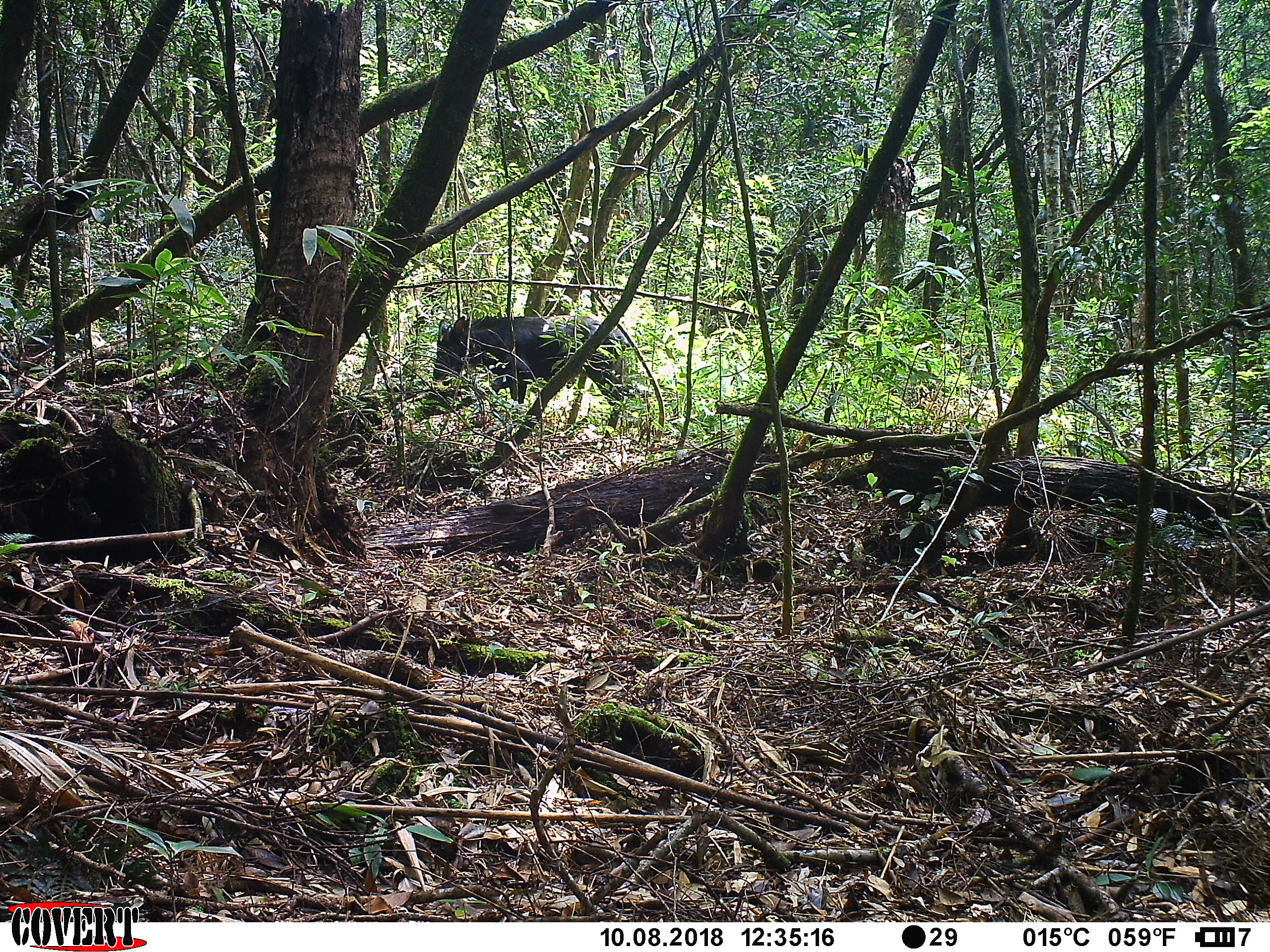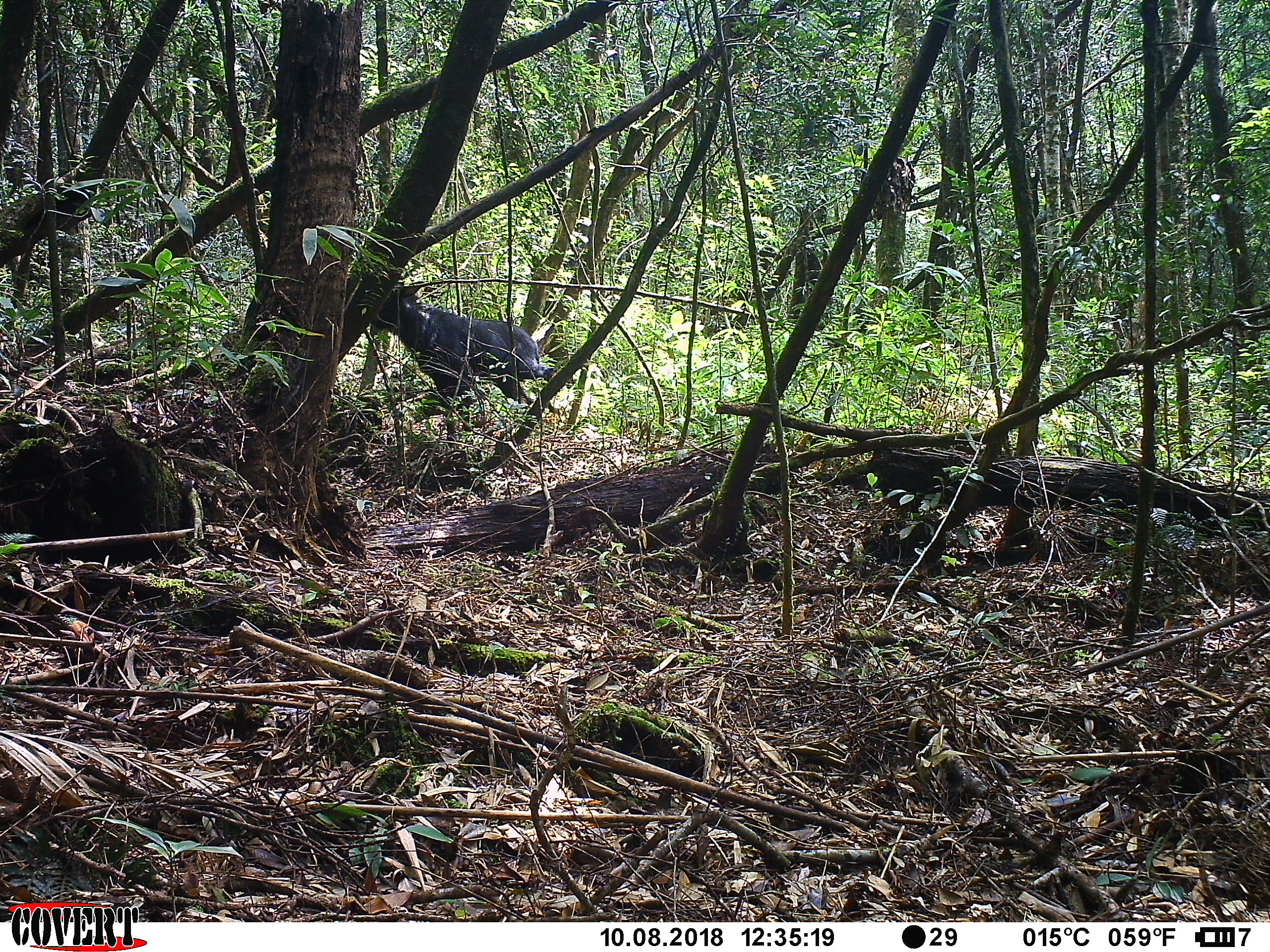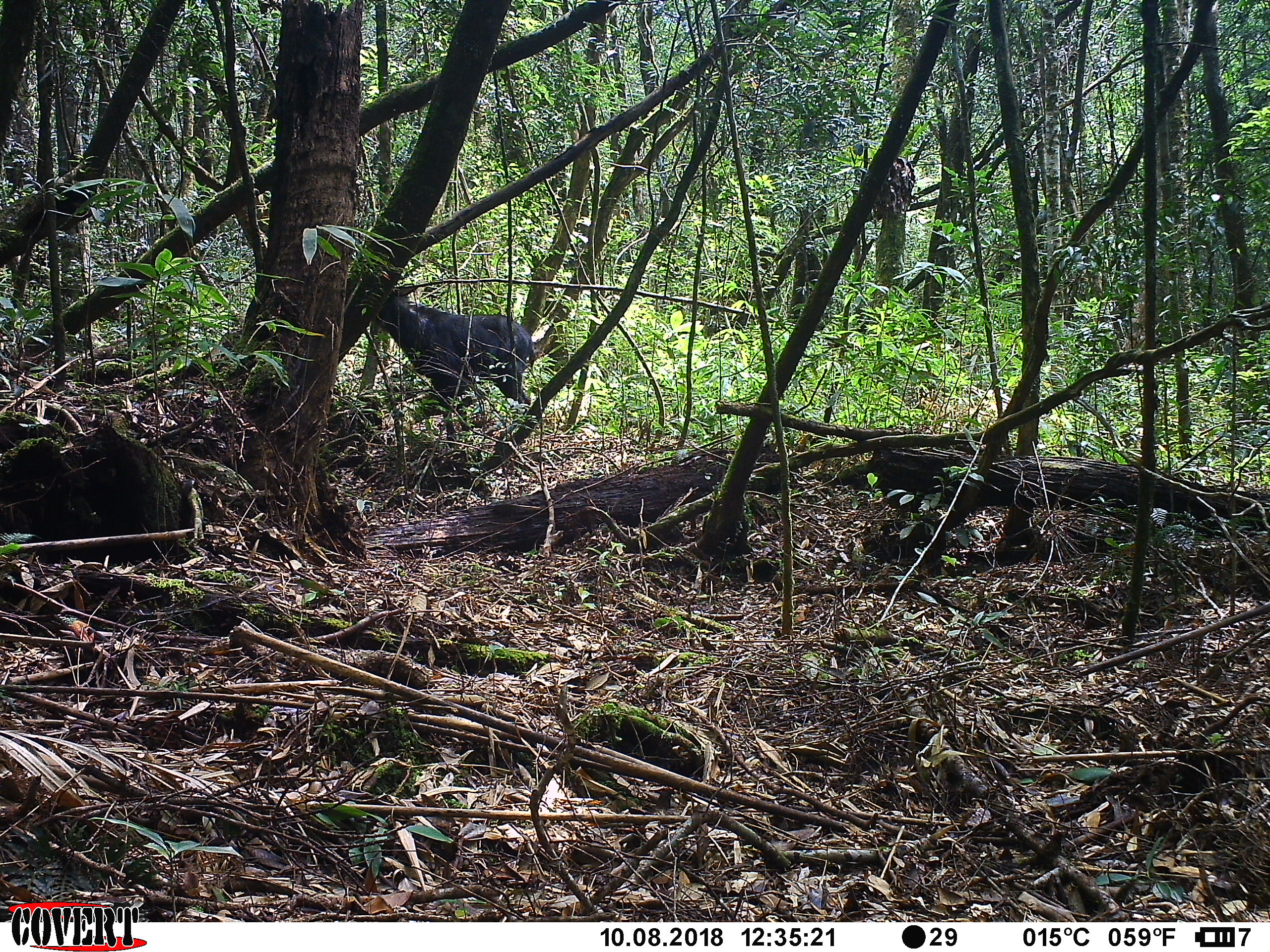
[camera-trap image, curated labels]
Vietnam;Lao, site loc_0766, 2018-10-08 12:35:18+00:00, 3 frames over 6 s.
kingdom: Animalia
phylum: Chordata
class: Mammalia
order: Artiodactyla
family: Bovidae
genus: Capricornis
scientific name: Capricornis sumatraensis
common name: chinese serow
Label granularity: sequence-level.